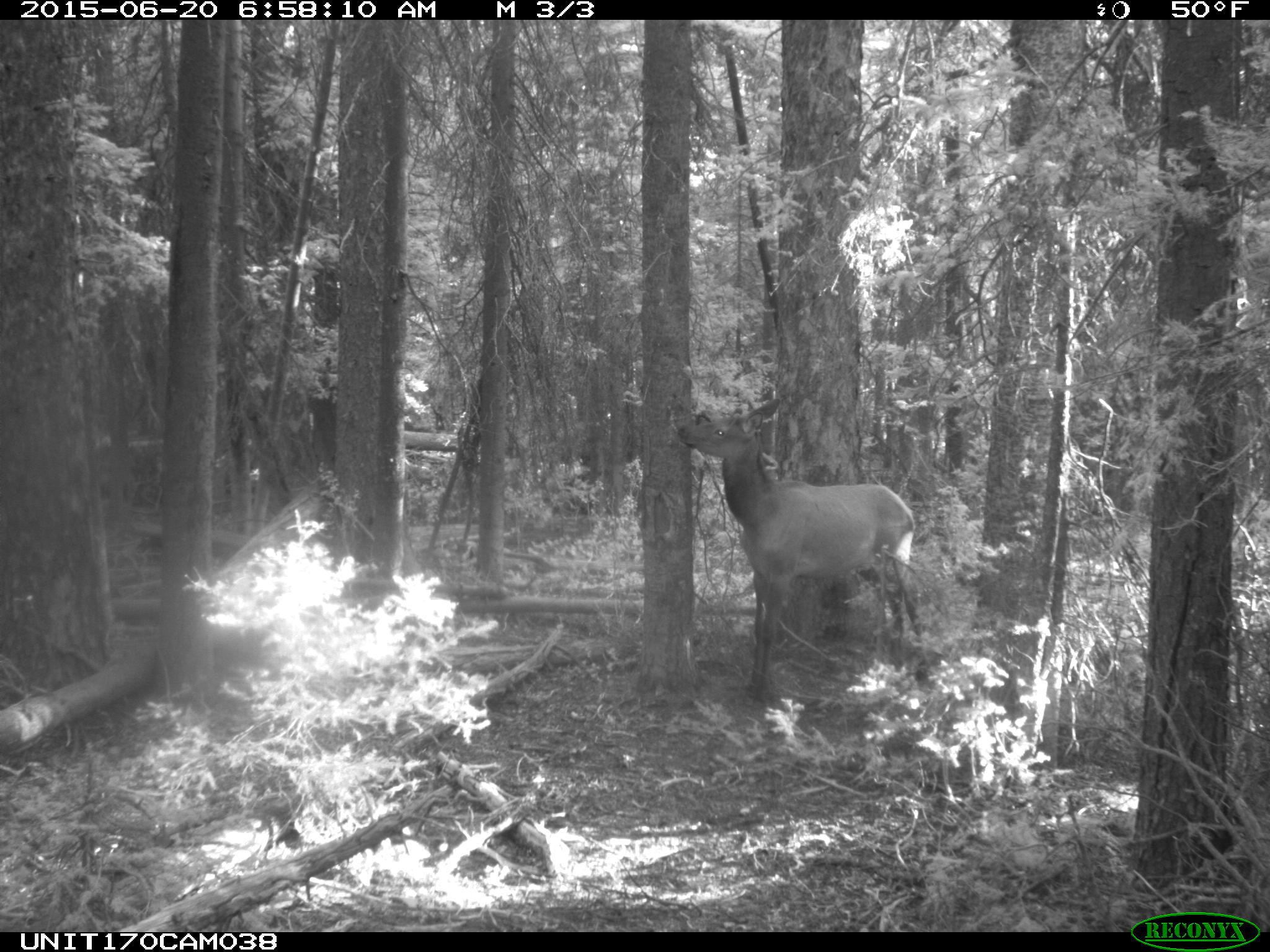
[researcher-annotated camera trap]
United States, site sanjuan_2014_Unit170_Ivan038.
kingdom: Animalia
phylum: Chordata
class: Mammalia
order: Artiodactyla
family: Cervidae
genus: Cervus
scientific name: Cervus elaphus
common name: red deer